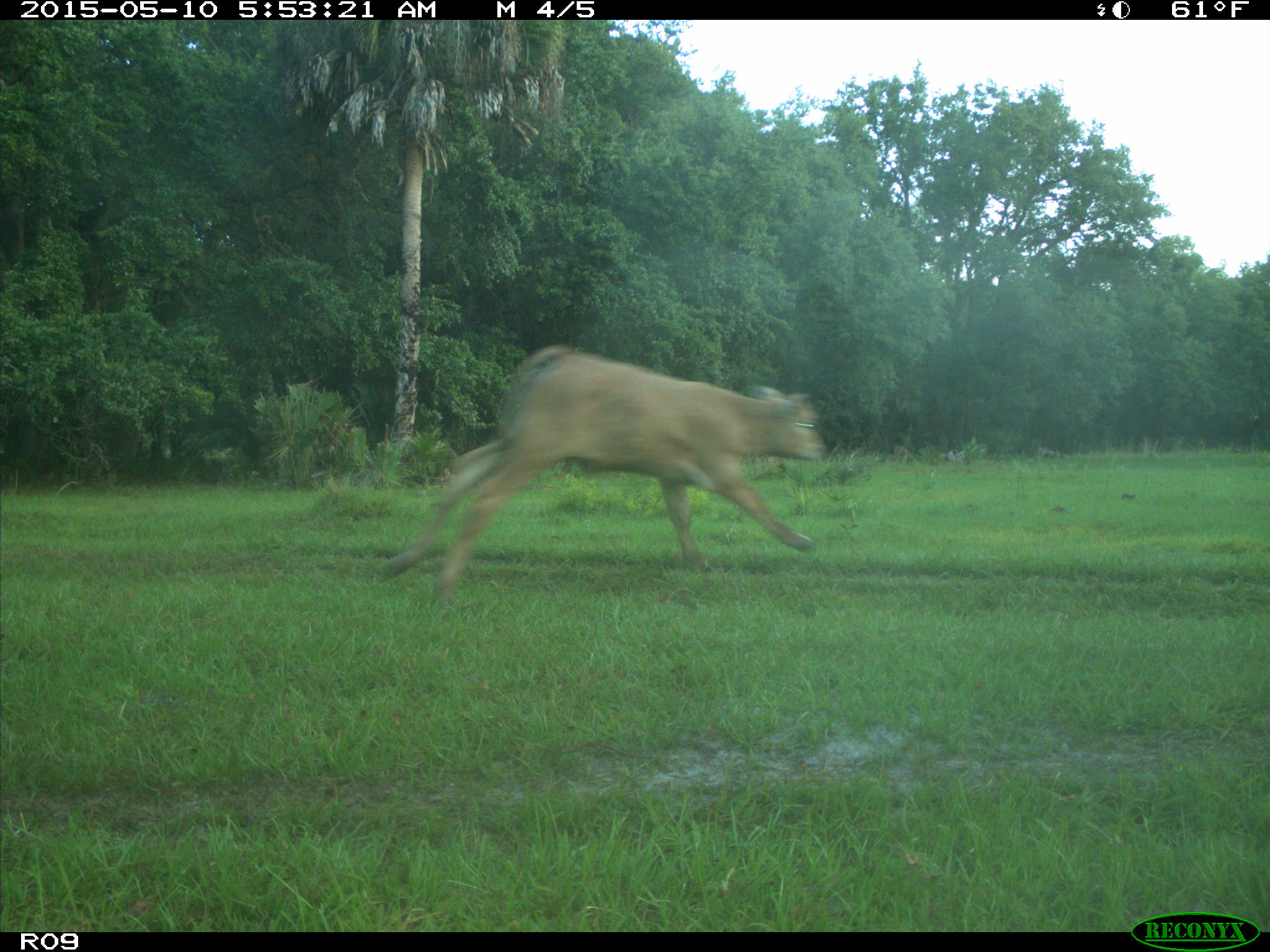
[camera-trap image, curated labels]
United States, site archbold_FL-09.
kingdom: Animalia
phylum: Chordata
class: Mammalia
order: Artiodactyla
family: Bovidae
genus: Bos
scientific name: Bos taurus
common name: domestic cow